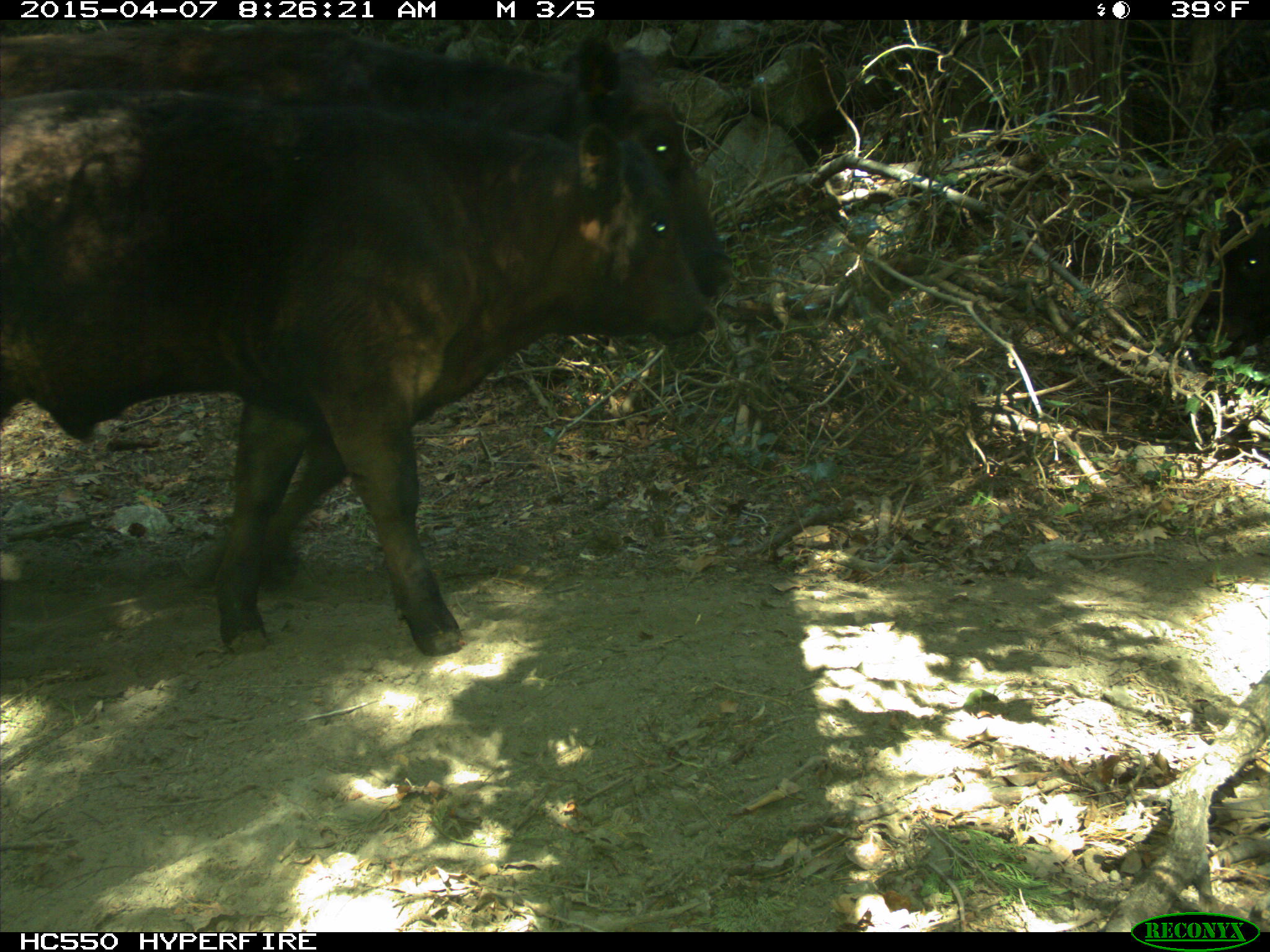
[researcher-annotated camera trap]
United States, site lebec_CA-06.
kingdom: Animalia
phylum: Chordata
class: Mammalia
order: Artiodactyla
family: Bovidae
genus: Bos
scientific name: Bos taurus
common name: domestic cow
Bos taurus (domestic cow).